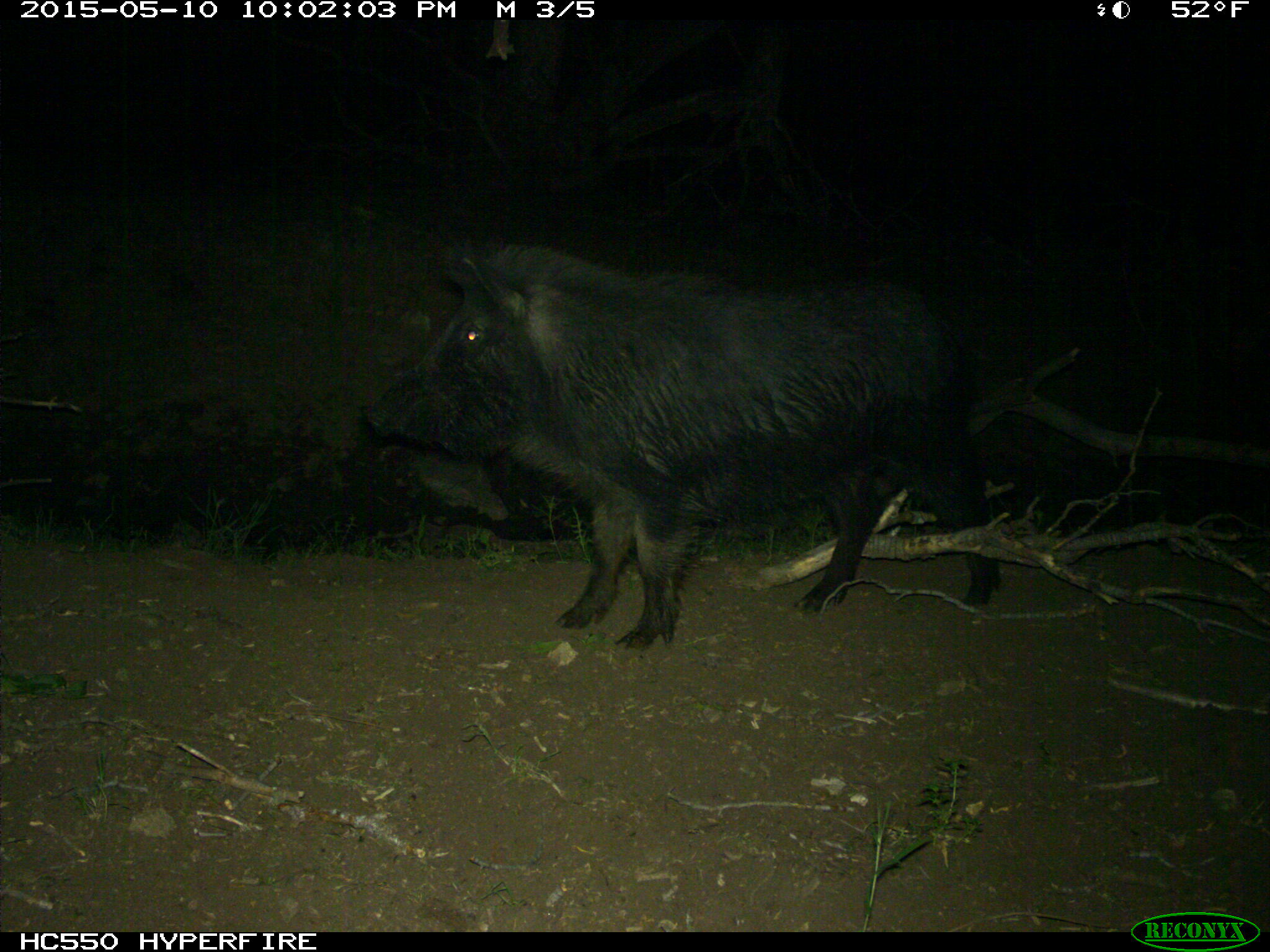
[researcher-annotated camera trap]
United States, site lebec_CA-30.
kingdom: Animalia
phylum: Chordata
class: Mammalia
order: Artiodactyla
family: Suidae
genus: Sus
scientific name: Sus scrofa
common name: wild boar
Sus scrofa (wild boar).